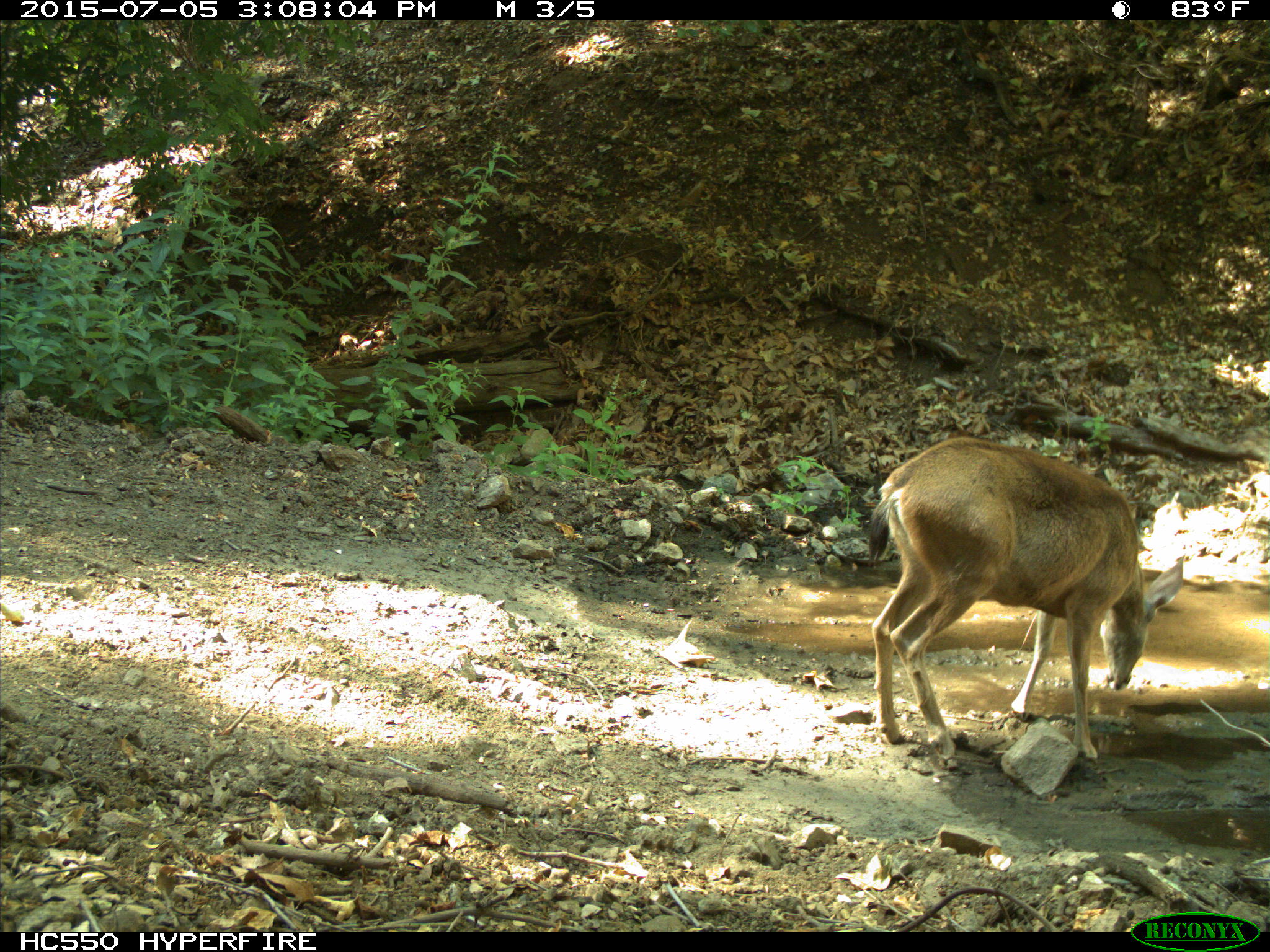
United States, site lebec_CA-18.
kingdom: Animalia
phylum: Chordata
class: Mammalia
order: Artiodactyla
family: Cervidae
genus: Odocoileus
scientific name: Odocoileus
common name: deer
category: unidentified deer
Unidentified deer (deer) (Odocoileus).